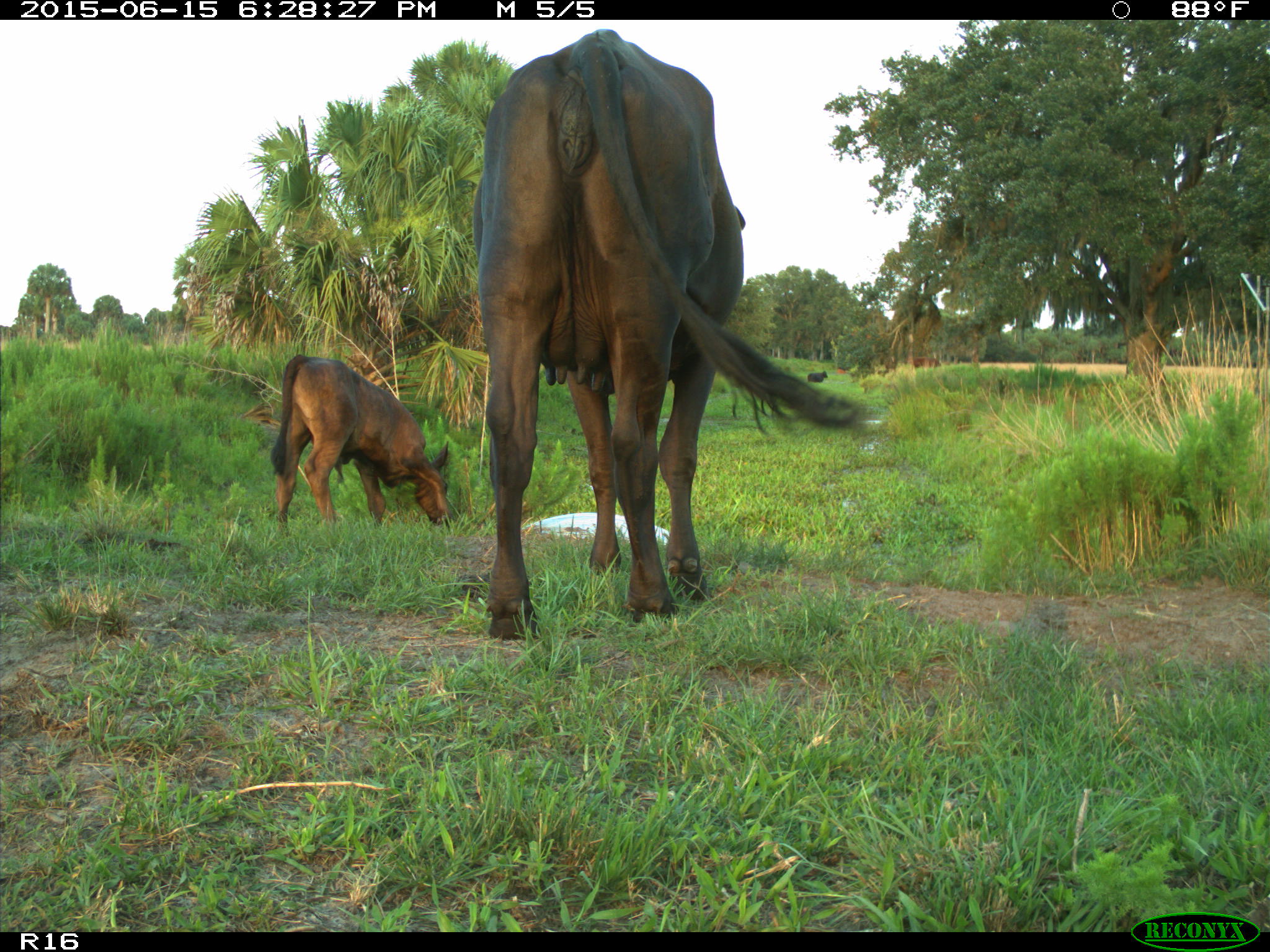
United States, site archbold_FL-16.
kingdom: Animalia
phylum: Chordata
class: Mammalia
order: Artiodactyla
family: Bovidae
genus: Bos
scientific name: Bos taurus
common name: domestic cow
Bos taurus (domestic cow).